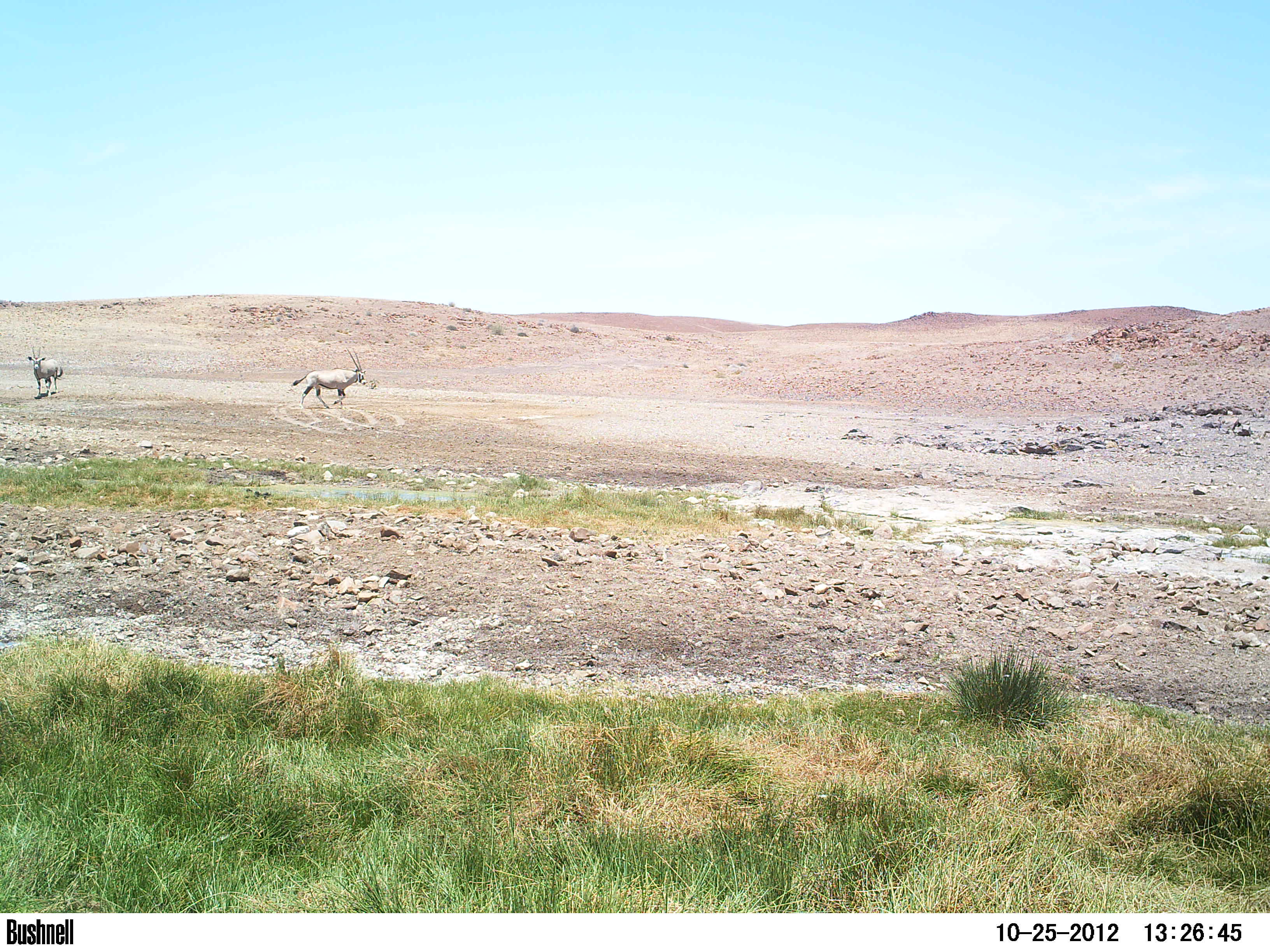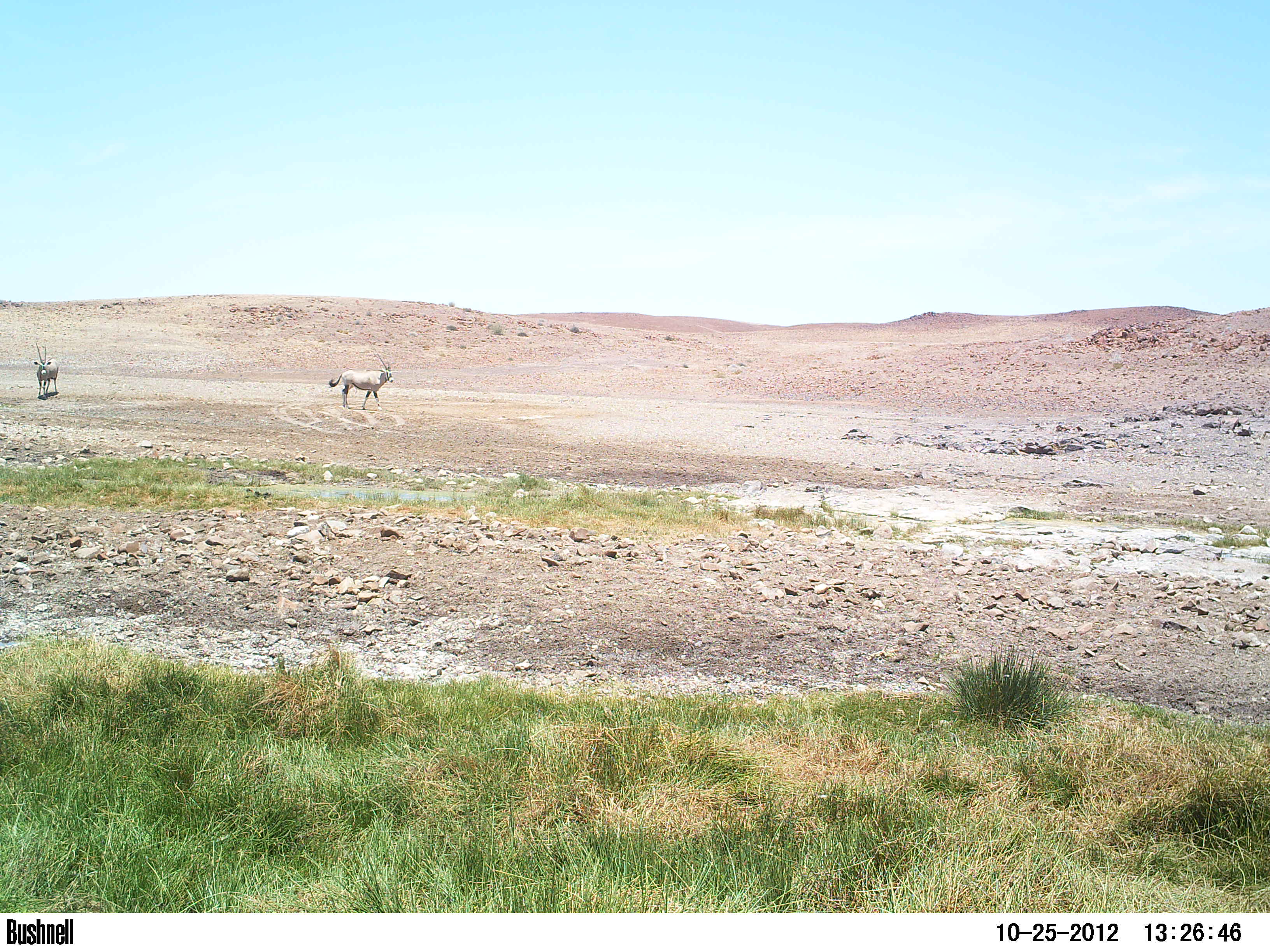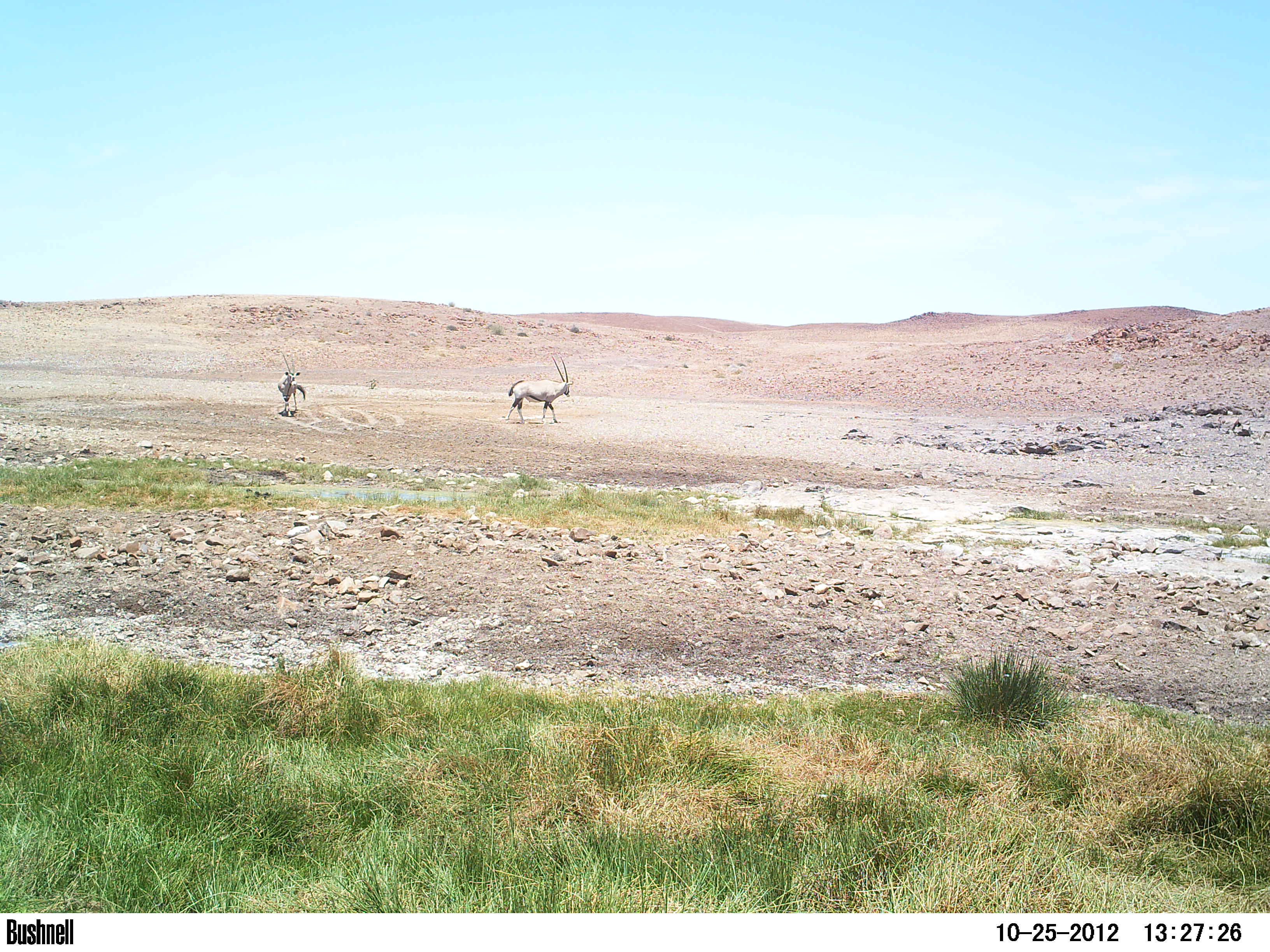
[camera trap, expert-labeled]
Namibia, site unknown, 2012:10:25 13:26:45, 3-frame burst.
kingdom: Animalia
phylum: Chordata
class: Mammalia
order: Artiodactyla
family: Bovidae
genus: Oryx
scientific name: Oryx gazella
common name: gemsbok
Oryx gazella (gemsbok).